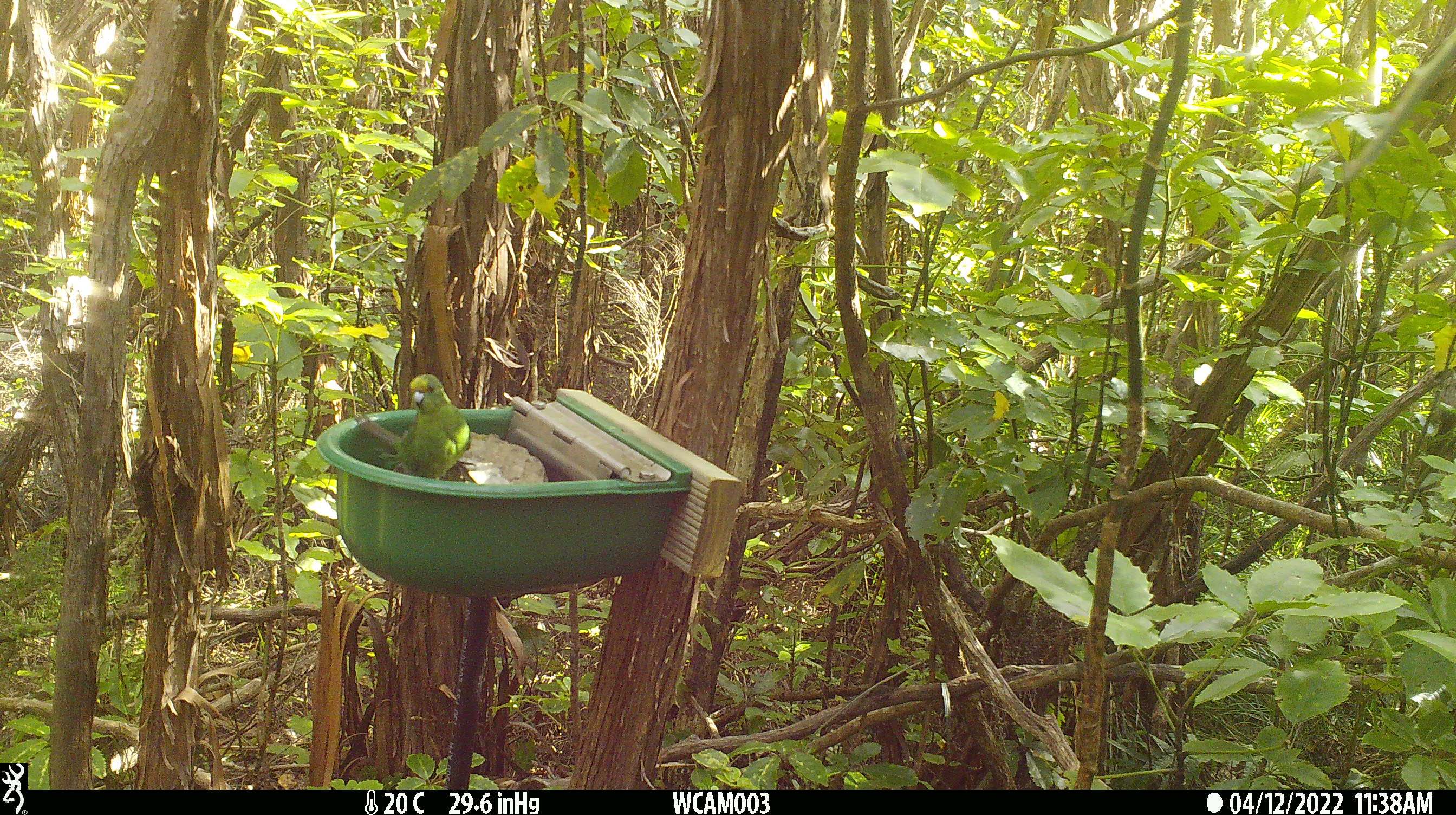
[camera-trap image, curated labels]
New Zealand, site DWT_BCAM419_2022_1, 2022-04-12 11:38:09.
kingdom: Animalia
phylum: Chordata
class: Aves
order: Psittaciformes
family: Psittaculidae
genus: Cyanoramphus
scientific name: Cyanoramphus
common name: parakeet